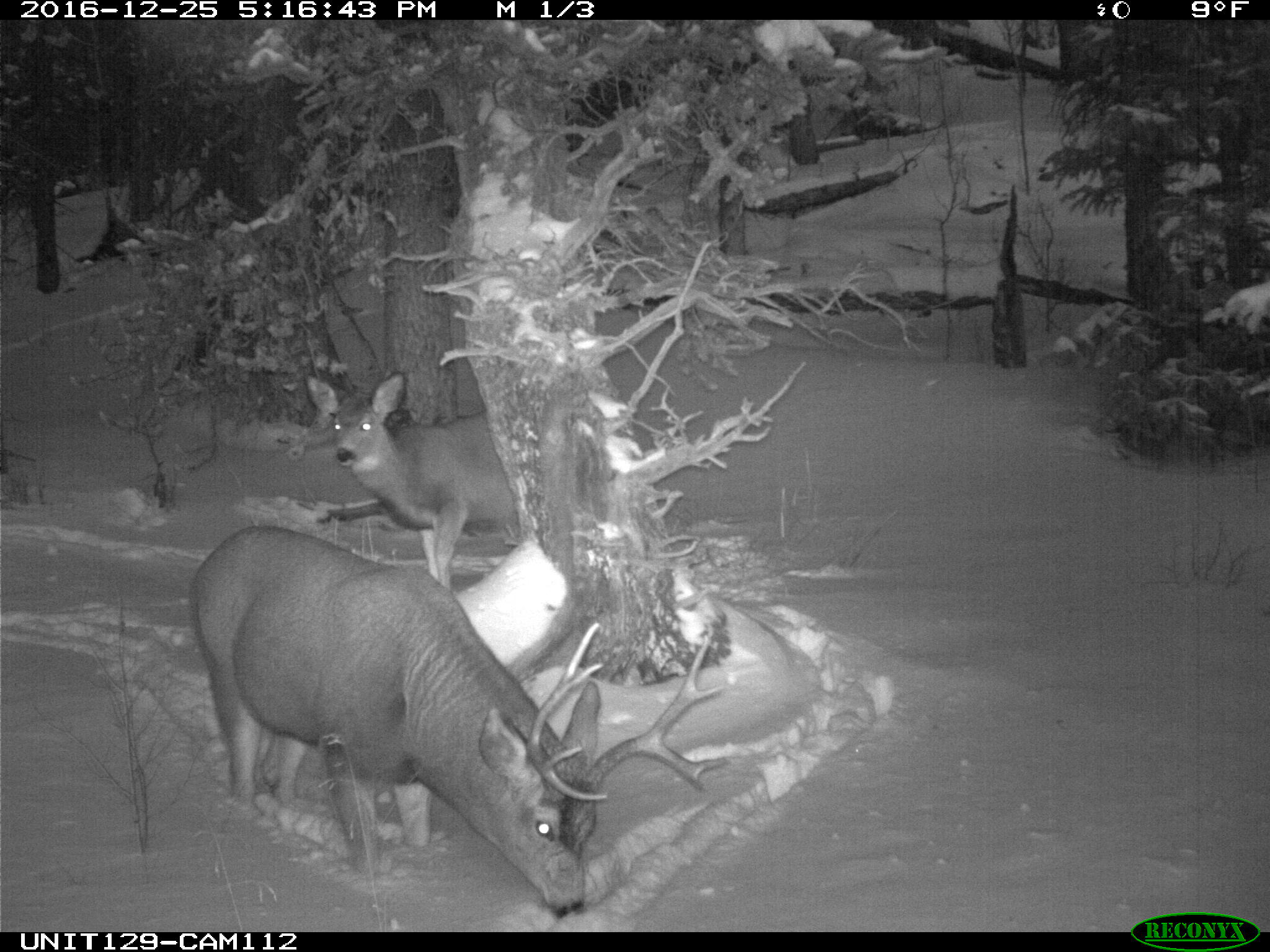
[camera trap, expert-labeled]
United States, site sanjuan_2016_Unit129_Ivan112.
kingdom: Animalia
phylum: Chordata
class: Mammalia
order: Artiodactyla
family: Cervidae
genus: Odocoileus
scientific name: Odocoileus hemionus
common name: mule deer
Odocoileus hemionus (mule deer).